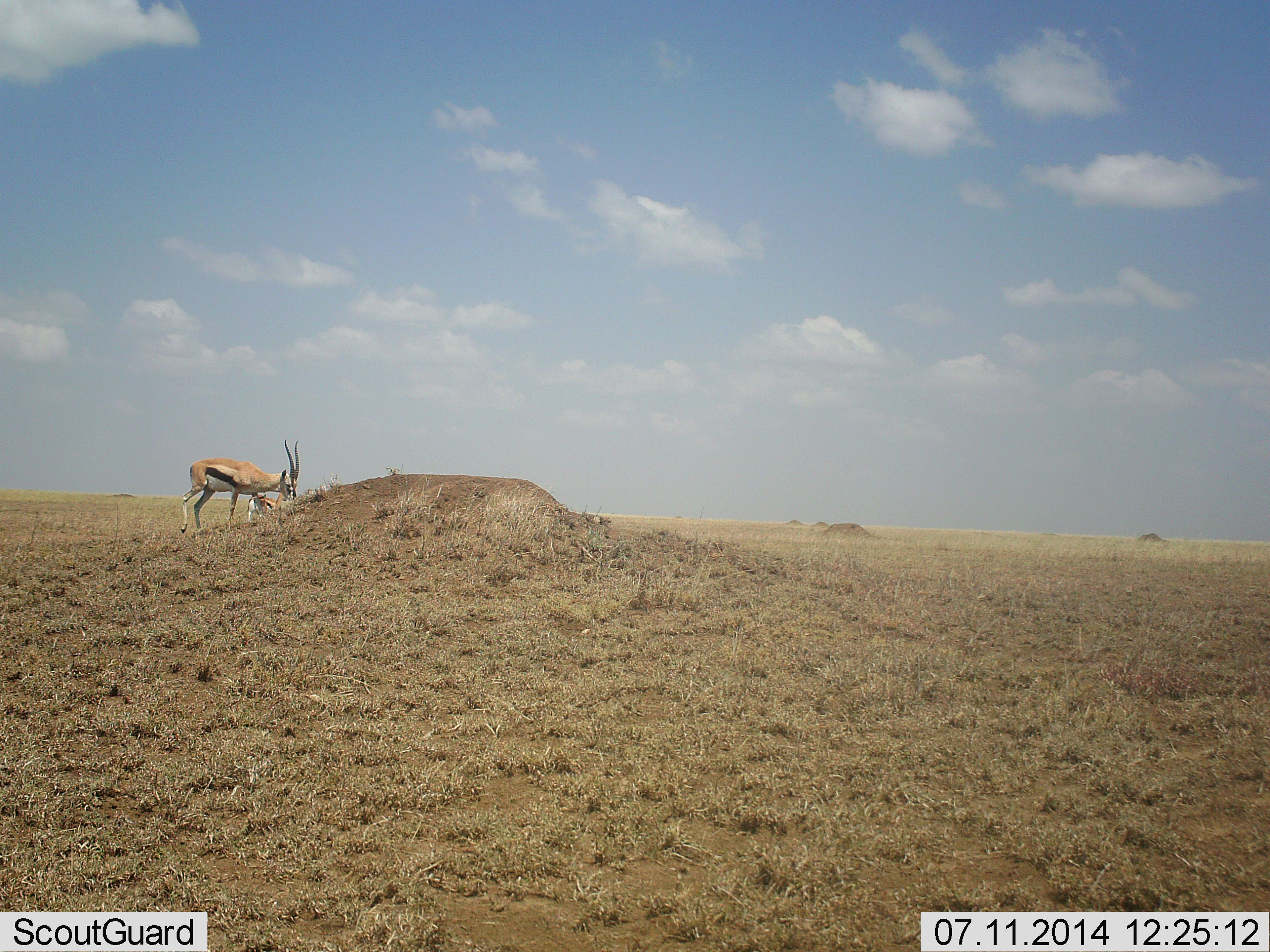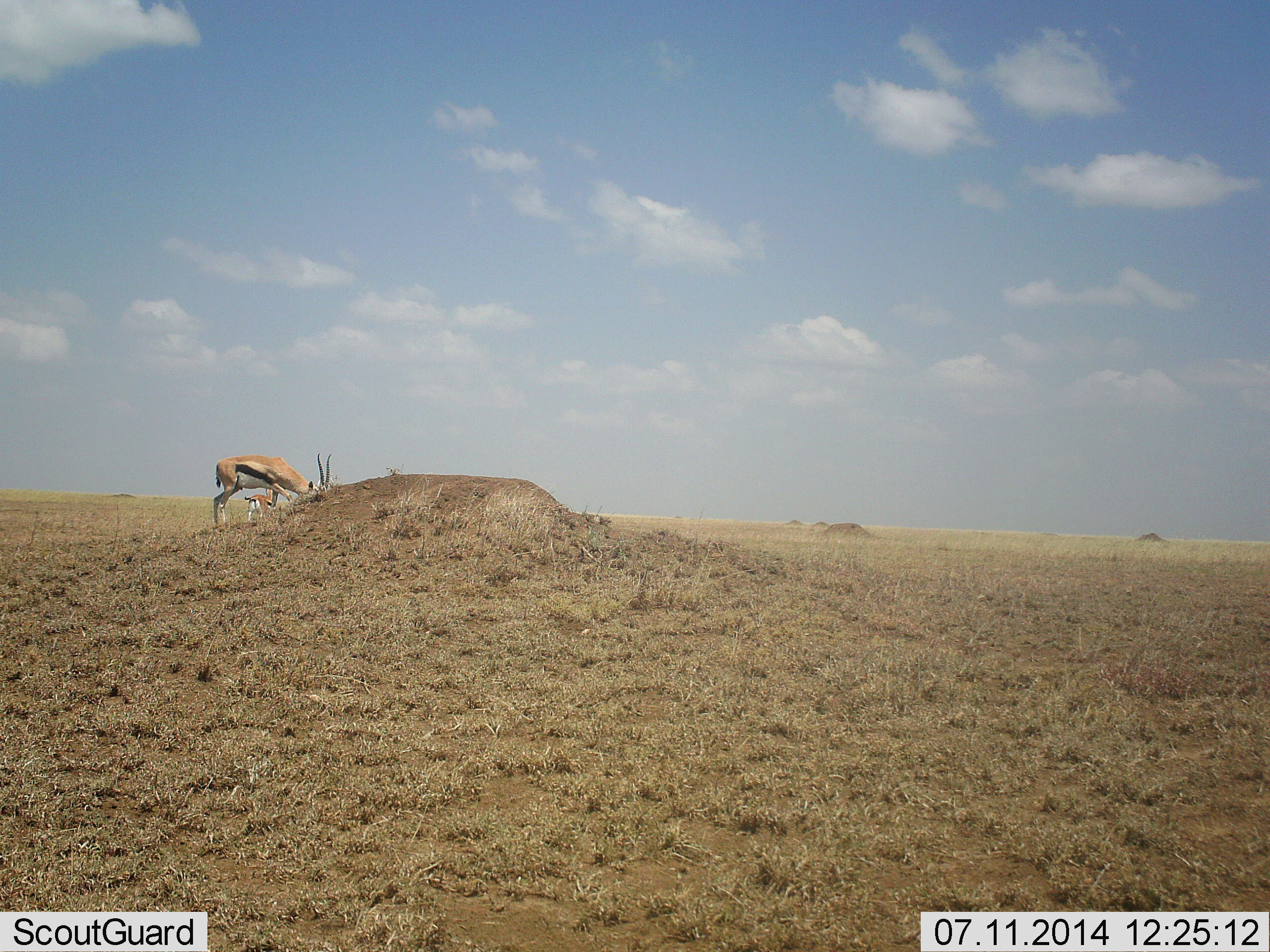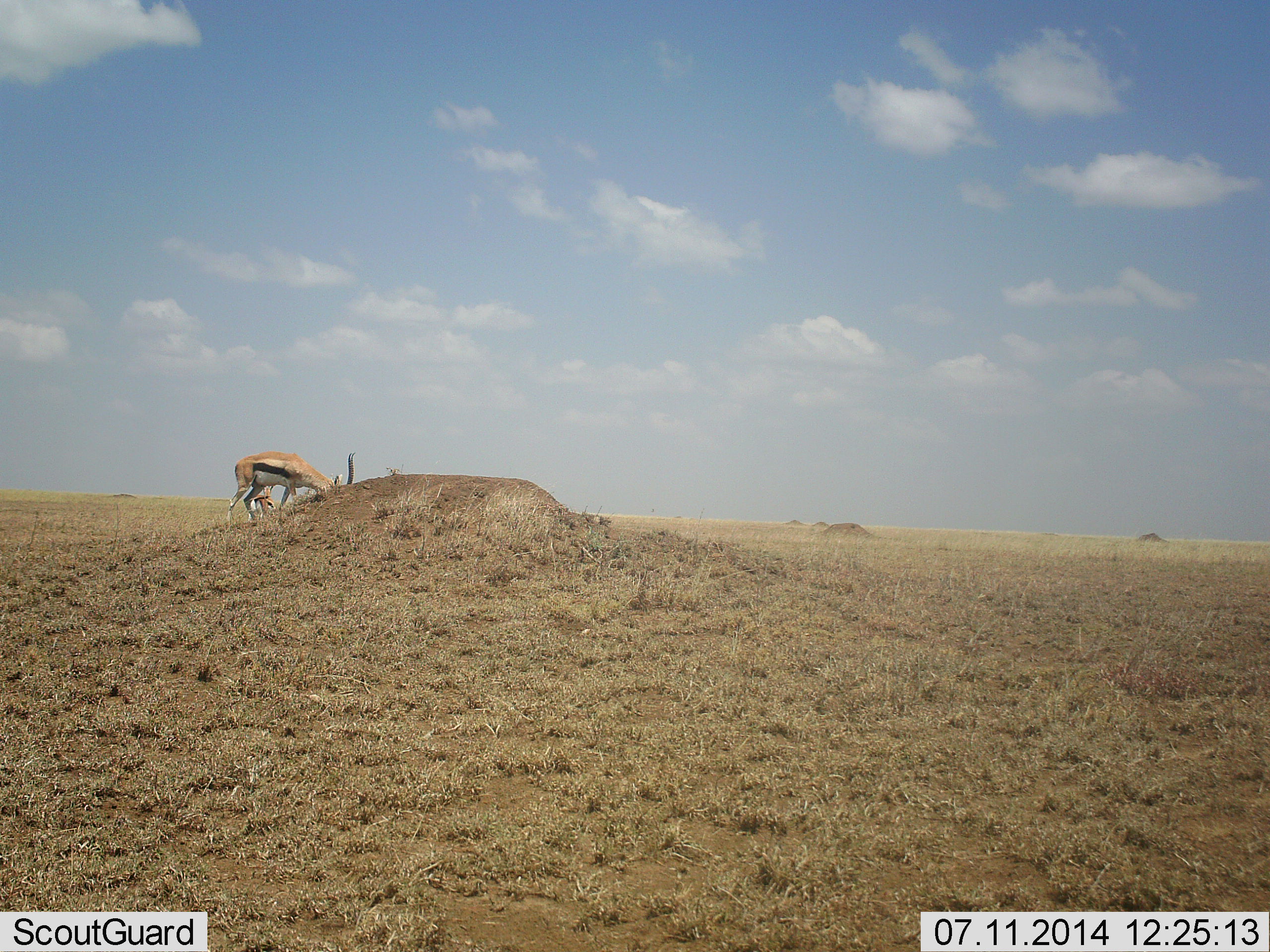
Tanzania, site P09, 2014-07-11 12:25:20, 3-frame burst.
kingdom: Animalia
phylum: Chordata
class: Mammalia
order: Artiodactyla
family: Bovidae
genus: Eudorcas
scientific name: Eudorcas thomsonii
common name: thomson's gazelle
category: gazellethomsons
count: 2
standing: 50%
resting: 0%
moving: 40%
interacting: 0%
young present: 0%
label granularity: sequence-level